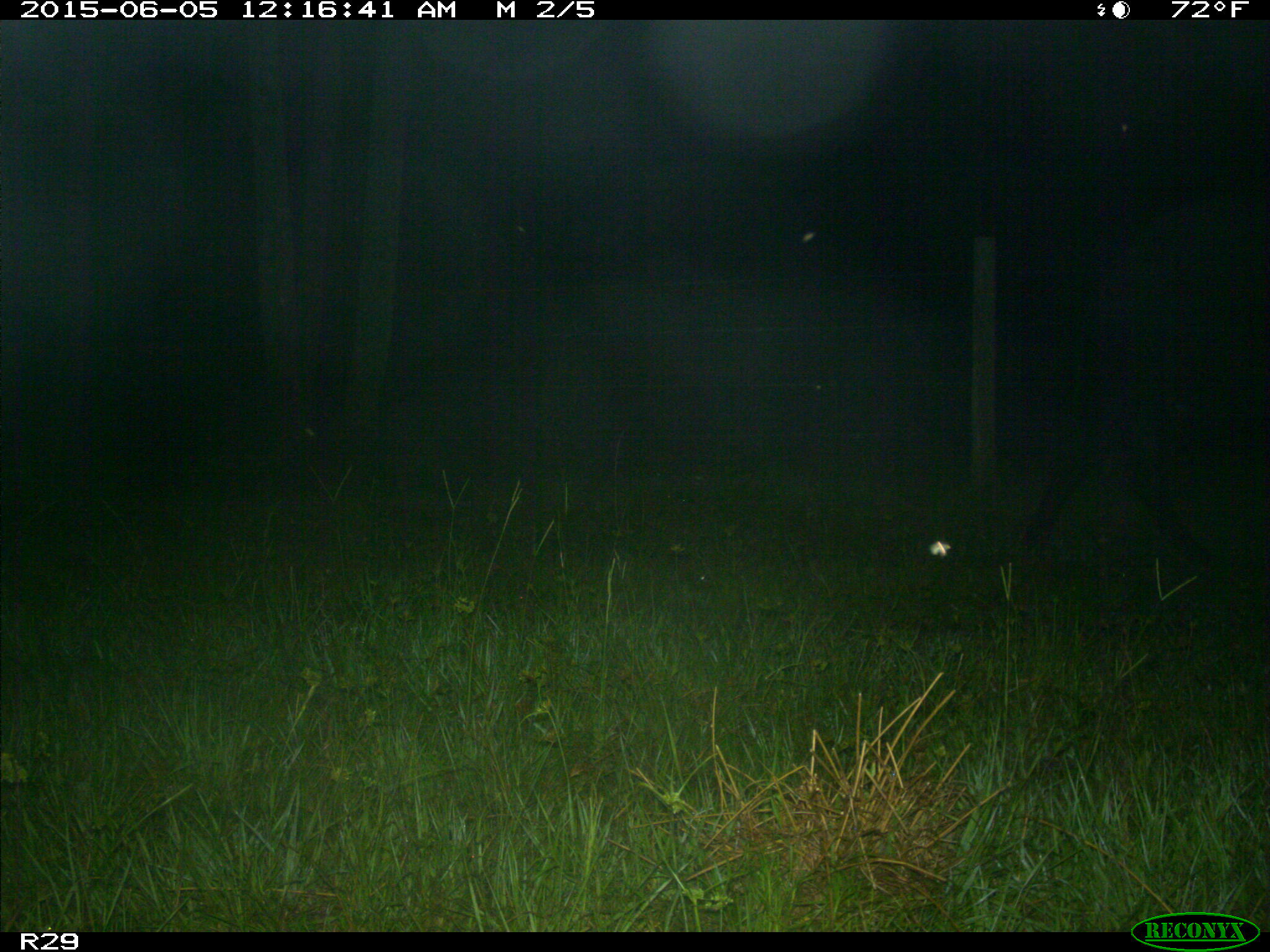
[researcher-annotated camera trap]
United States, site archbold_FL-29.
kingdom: Animalia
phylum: Chordata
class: Mammalia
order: Artiodactyla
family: Bovidae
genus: Bos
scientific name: Bos taurus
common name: domestic cow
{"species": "Bos taurus (domestic cow)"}